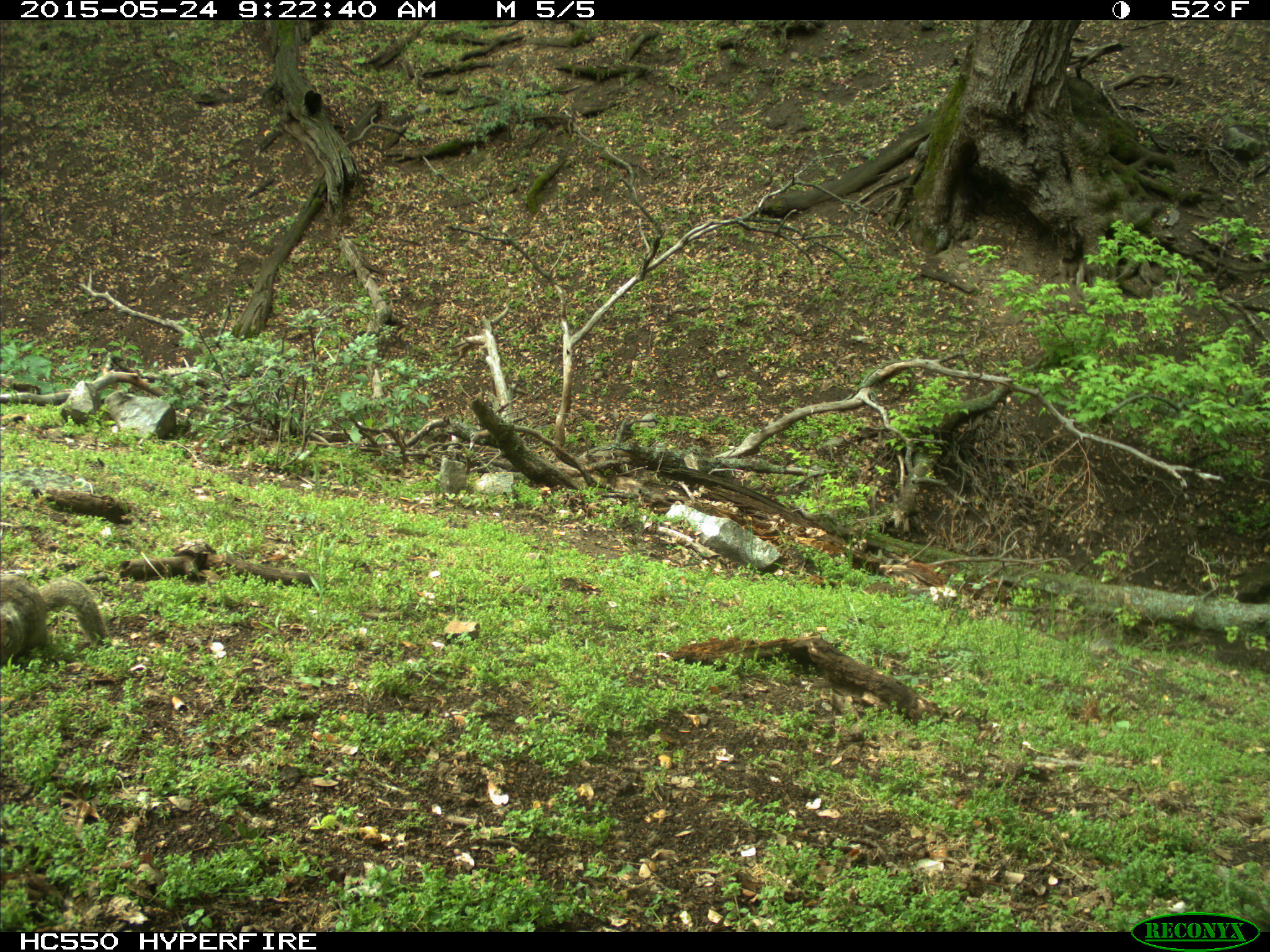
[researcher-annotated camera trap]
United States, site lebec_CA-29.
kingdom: Animalia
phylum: Chordata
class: Mammalia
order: Rodentia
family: Sciuridae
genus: Otospermophilus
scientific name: Otospermophilus beecheyi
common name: california ground squirrel